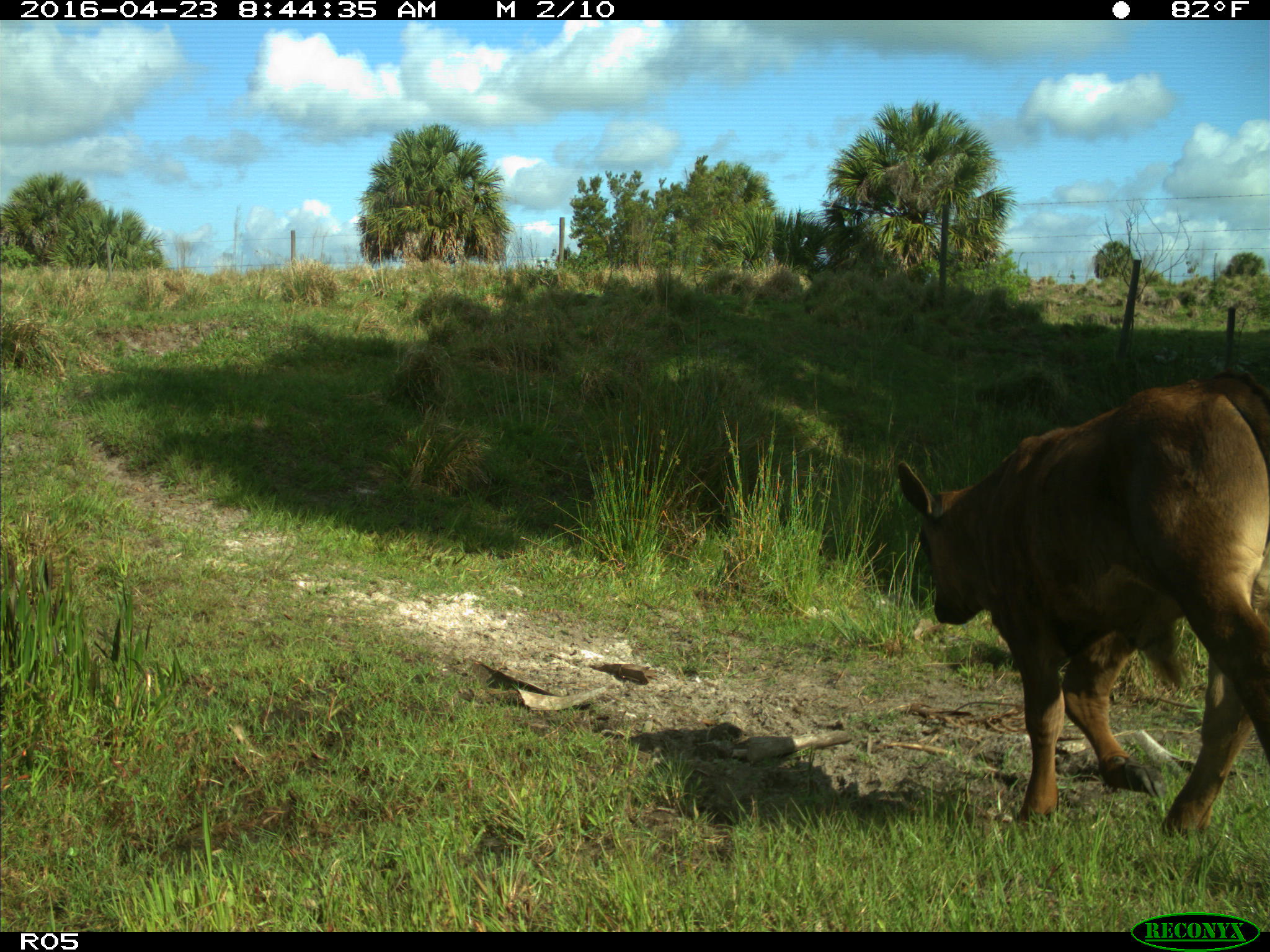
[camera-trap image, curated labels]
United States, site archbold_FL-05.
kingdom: Animalia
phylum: Chordata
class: Mammalia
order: Artiodactyla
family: Bovidae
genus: Bos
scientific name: Bos taurus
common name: domestic cow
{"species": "Bos taurus (domestic cow)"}